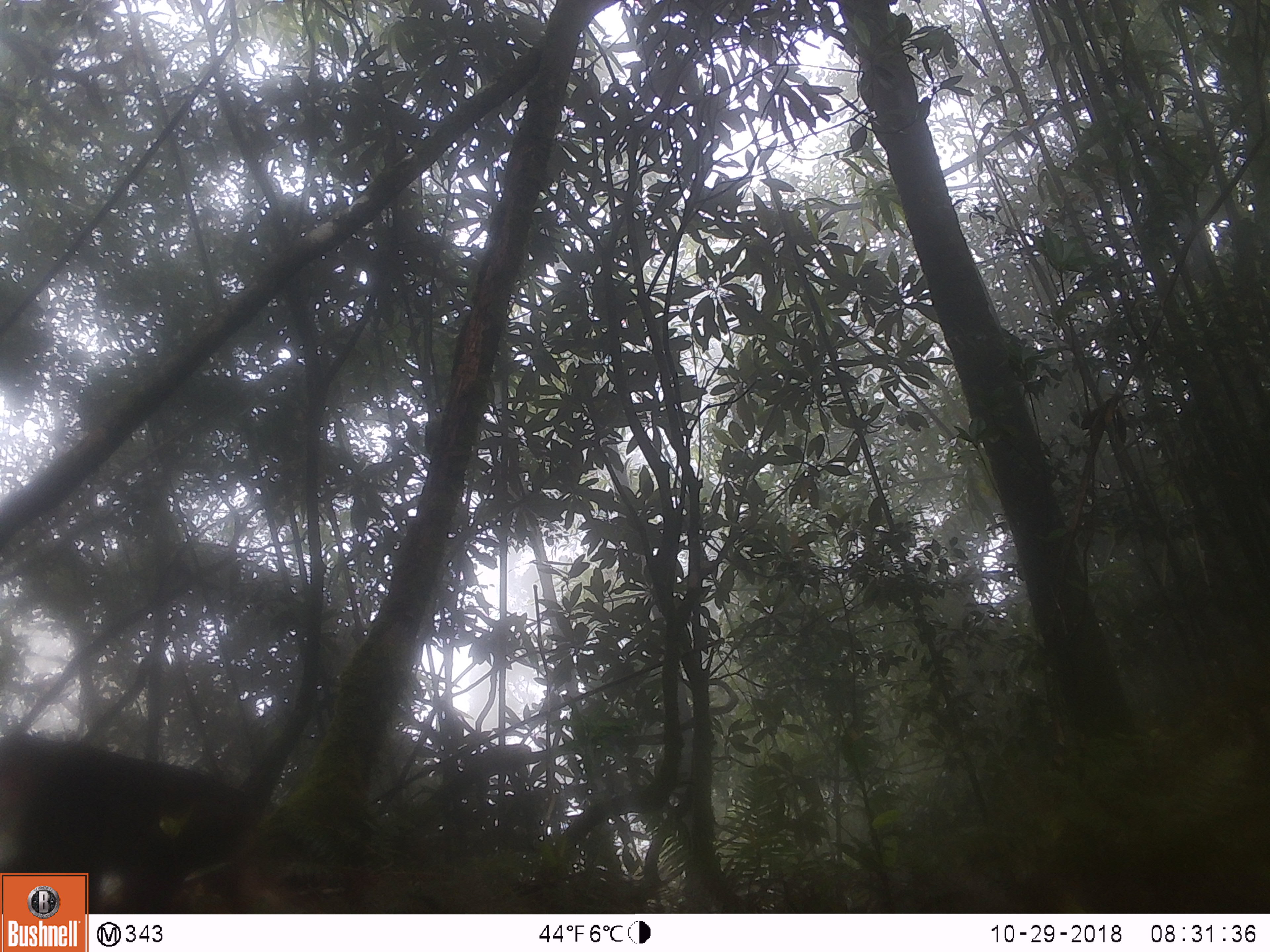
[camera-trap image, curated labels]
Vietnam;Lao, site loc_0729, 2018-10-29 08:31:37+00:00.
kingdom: Animalia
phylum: Chordata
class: Mammalia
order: Primates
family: Cercopithecidae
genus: Macaca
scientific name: Macaca arctoides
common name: stump-tailed macaque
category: stump tailed macaque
Stump tailed macaque (stump-tailed macaque) (Macaca arctoides). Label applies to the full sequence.